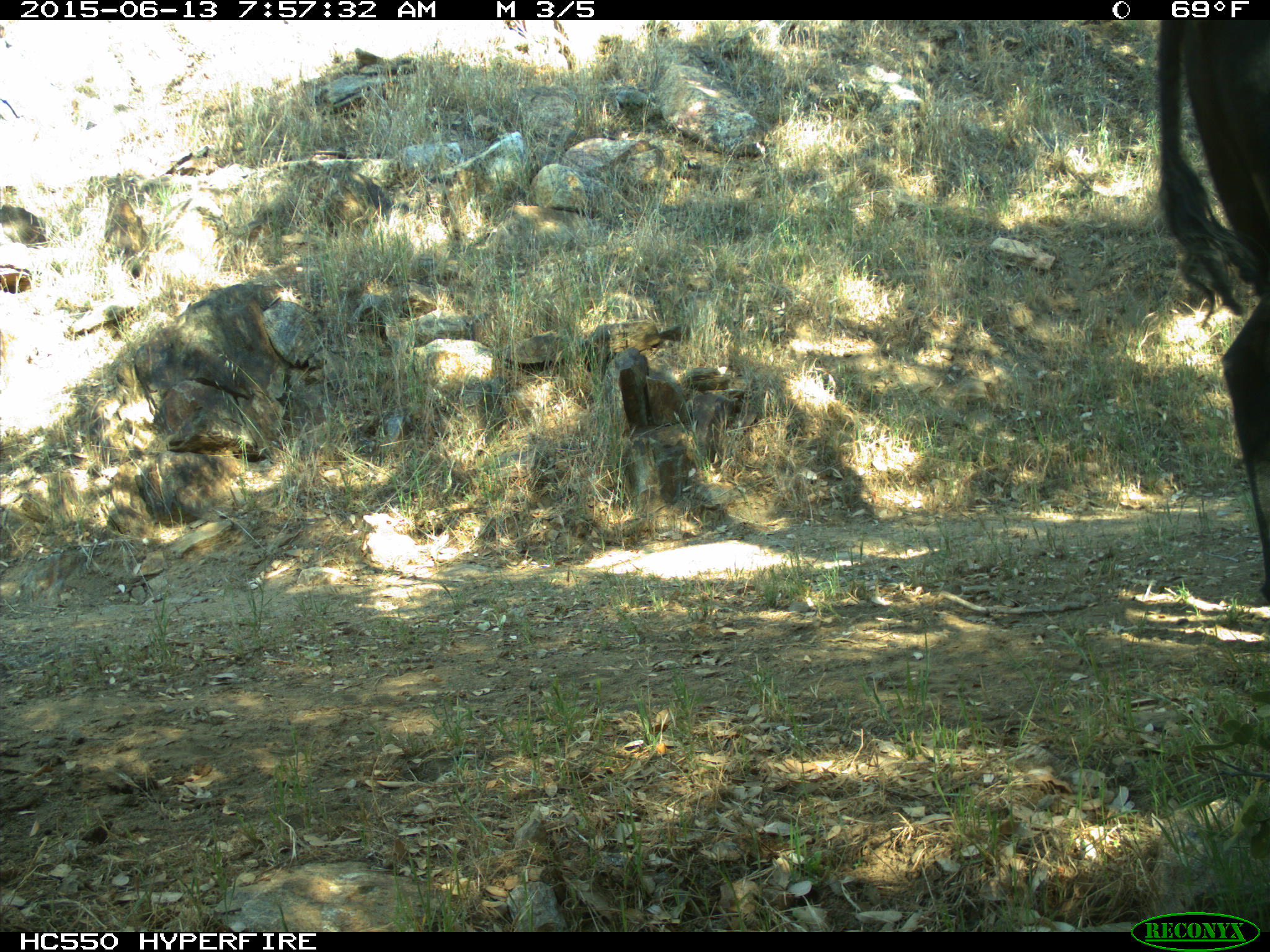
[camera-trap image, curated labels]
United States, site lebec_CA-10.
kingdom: Animalia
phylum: Chordata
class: Mammalia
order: Artiodactyla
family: Bovidae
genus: Bos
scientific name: Bos taurus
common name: domestic cow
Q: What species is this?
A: Bos taurus (domestic cow).